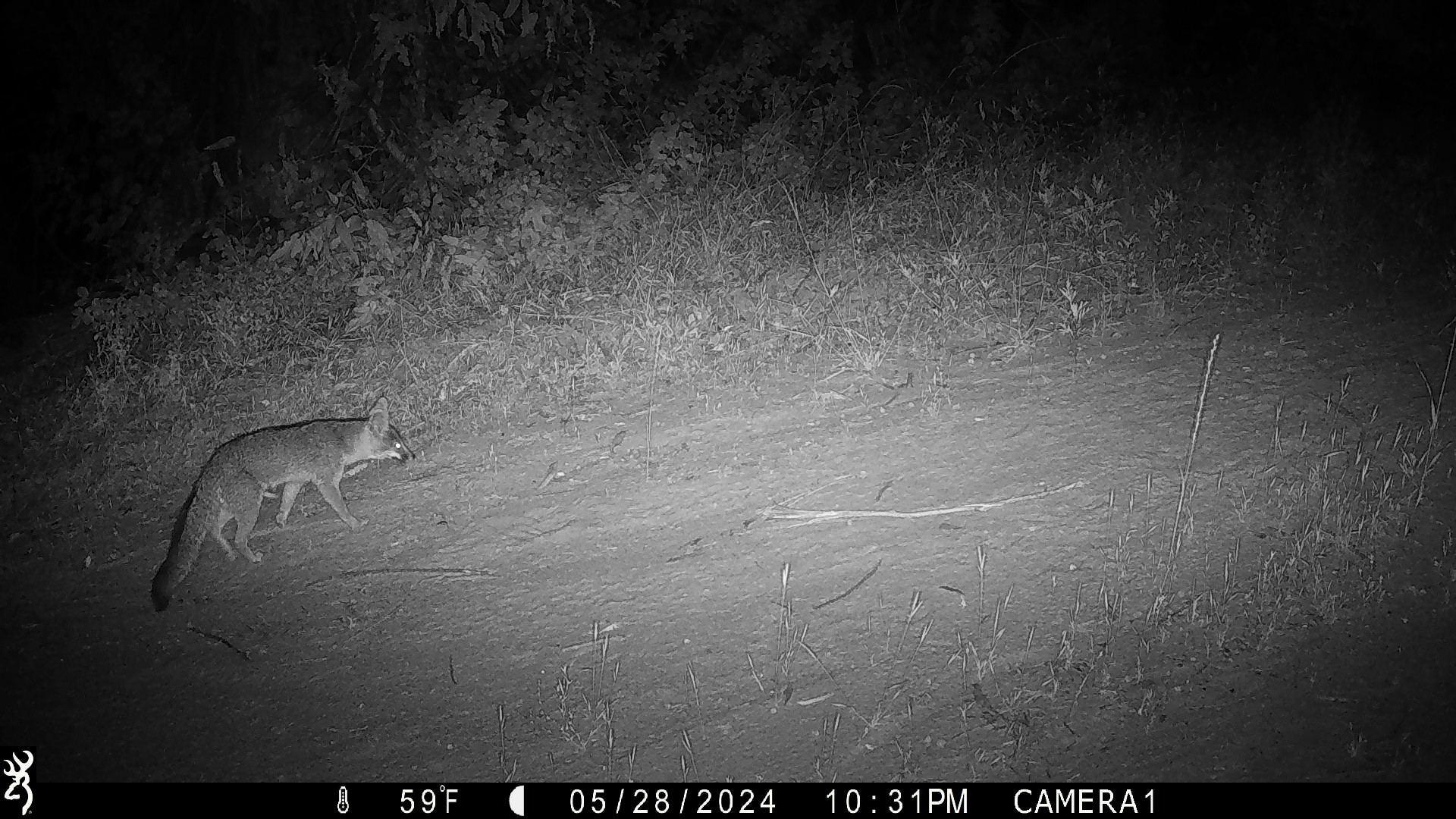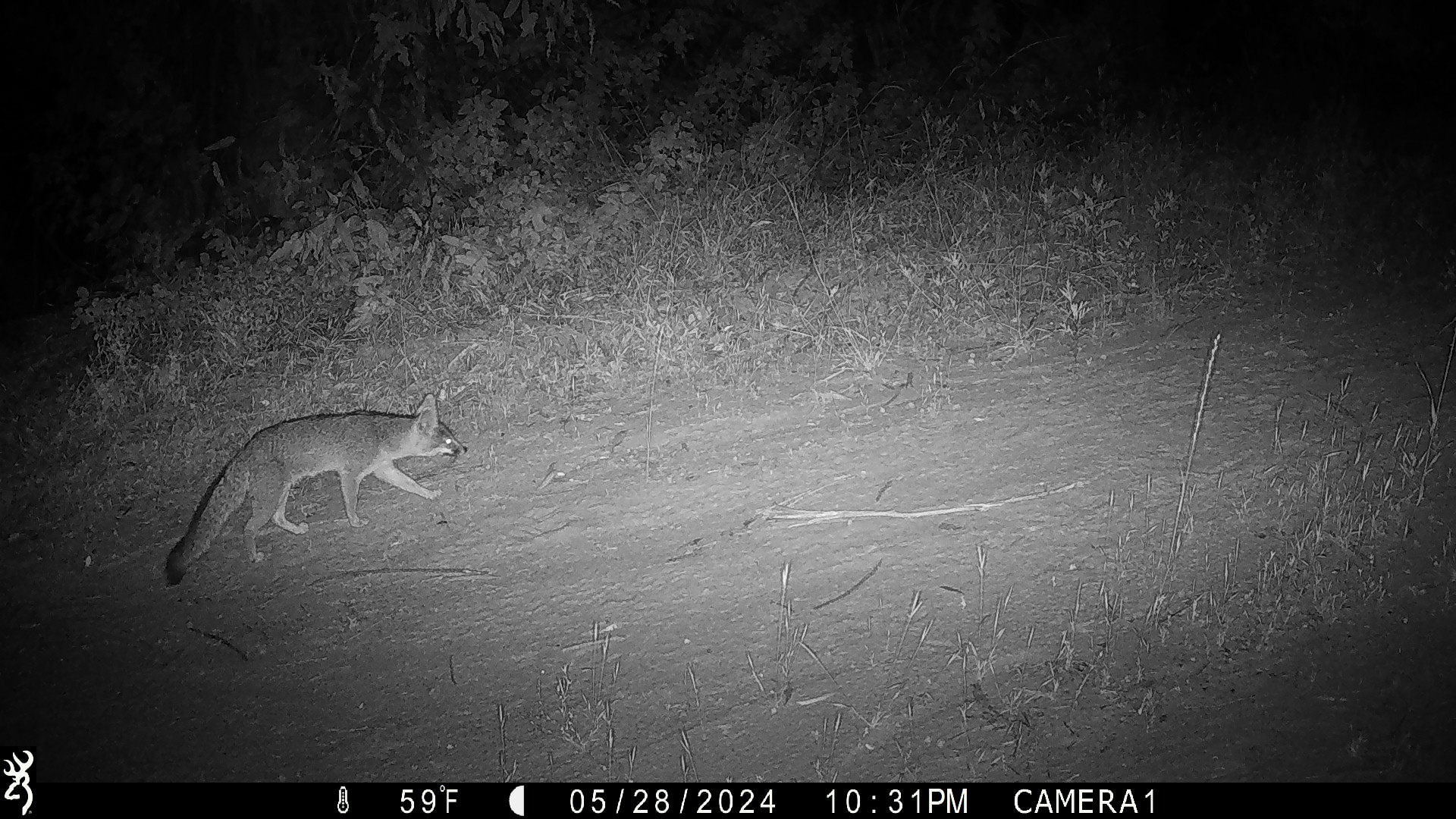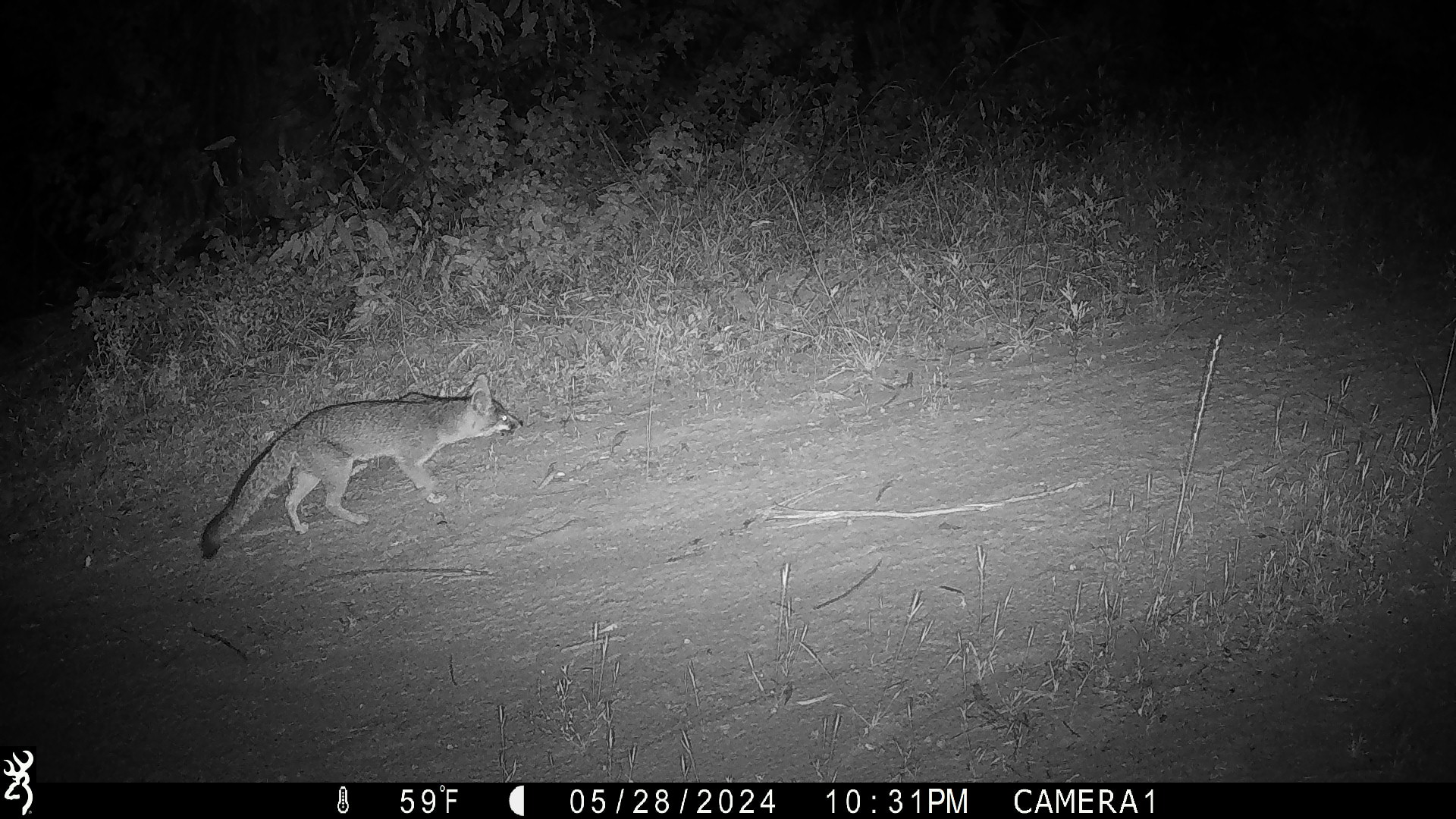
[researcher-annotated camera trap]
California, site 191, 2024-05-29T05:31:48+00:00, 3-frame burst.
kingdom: Animalia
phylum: Chordata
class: Mammalia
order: Carnivora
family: Canidae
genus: Urocyon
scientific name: Urocyon cinereoargenteus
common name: gray fox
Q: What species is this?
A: Gray fox (Urocyon cinereoargenteus).